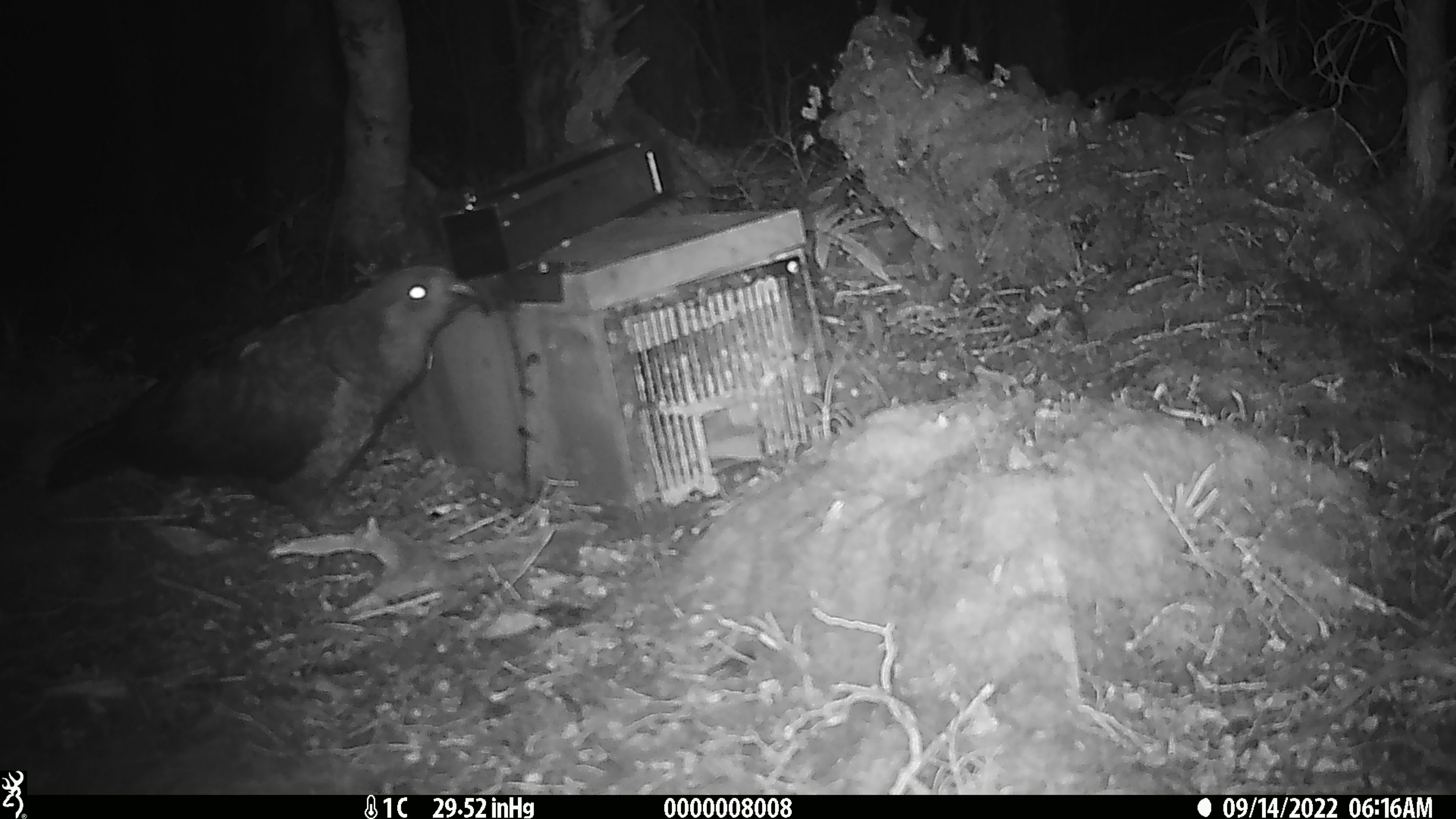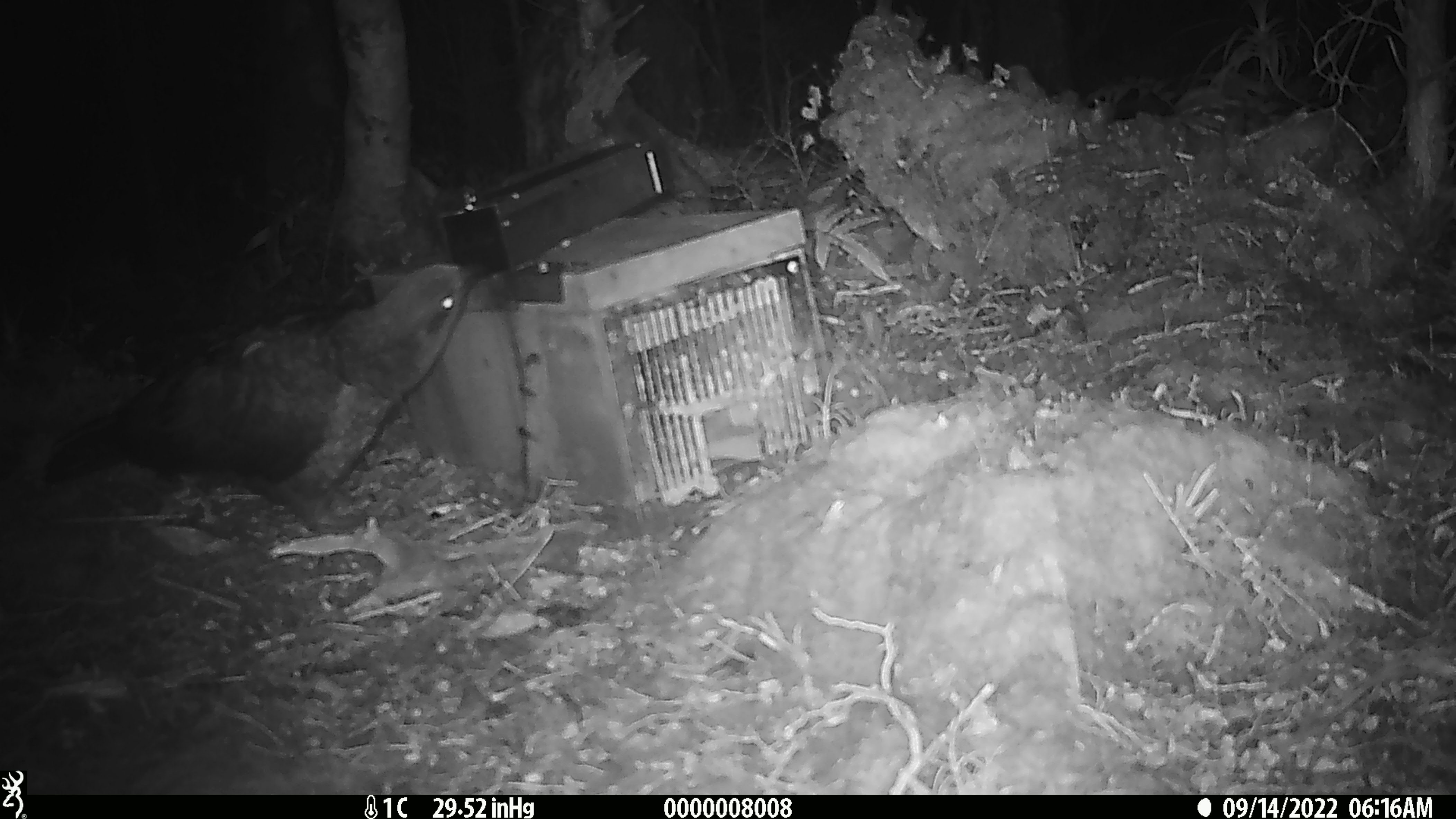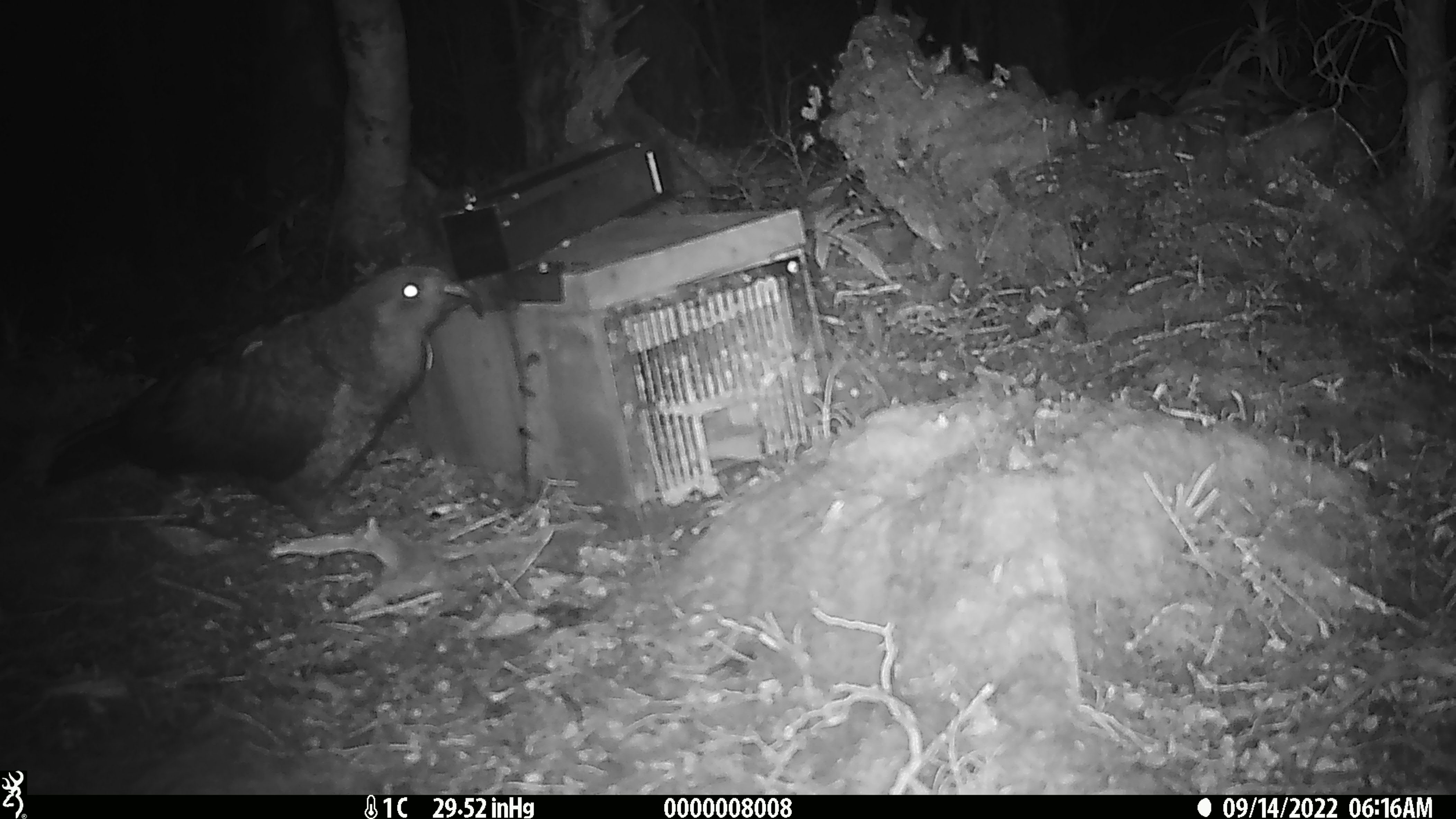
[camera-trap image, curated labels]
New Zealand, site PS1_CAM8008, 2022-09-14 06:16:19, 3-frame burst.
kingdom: Animalia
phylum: Chordata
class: Aves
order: Psittaciformes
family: Strigopidae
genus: Nestor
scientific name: Nestor notabilis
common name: kea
Kea (Nestor notabilis).